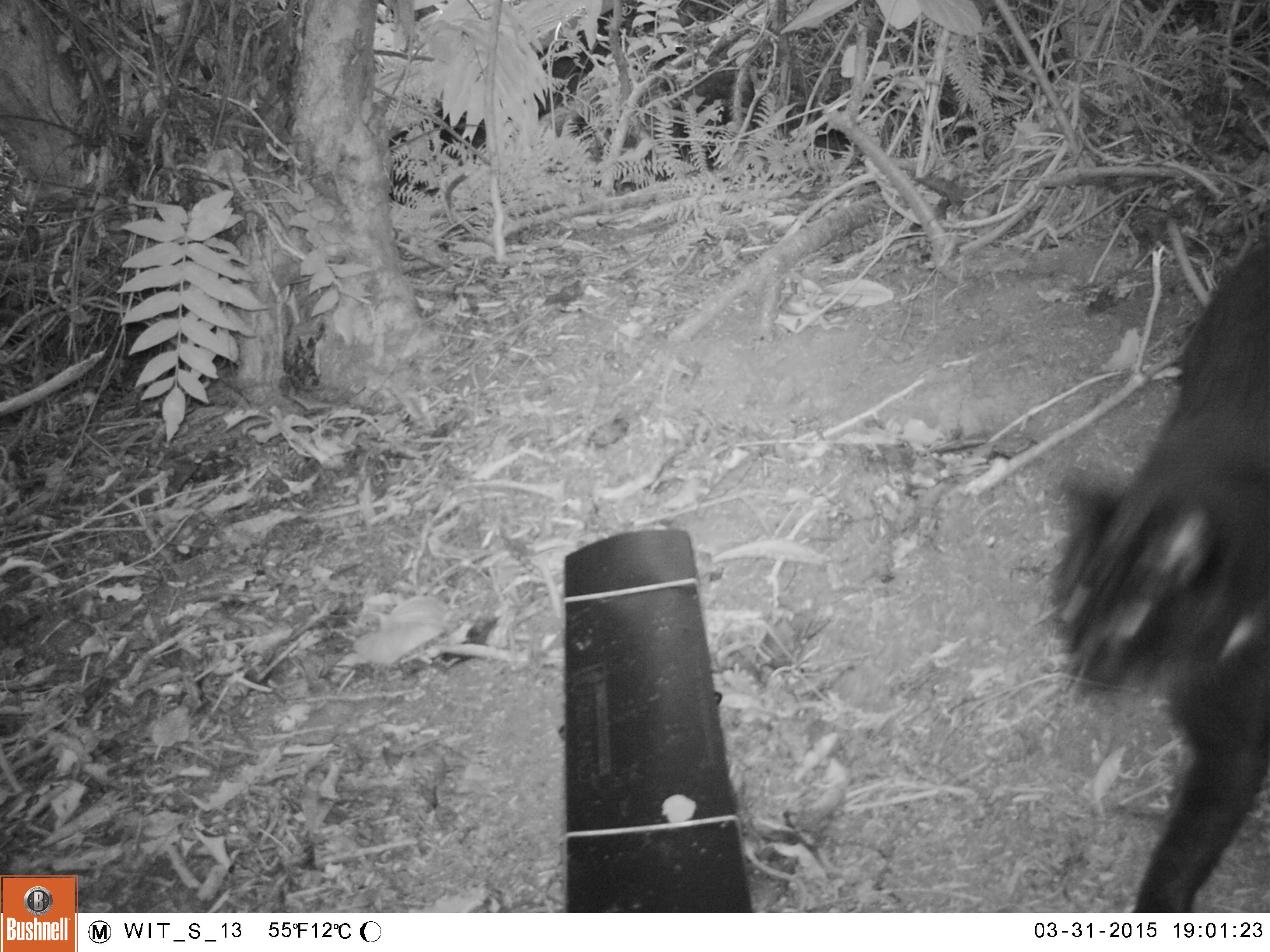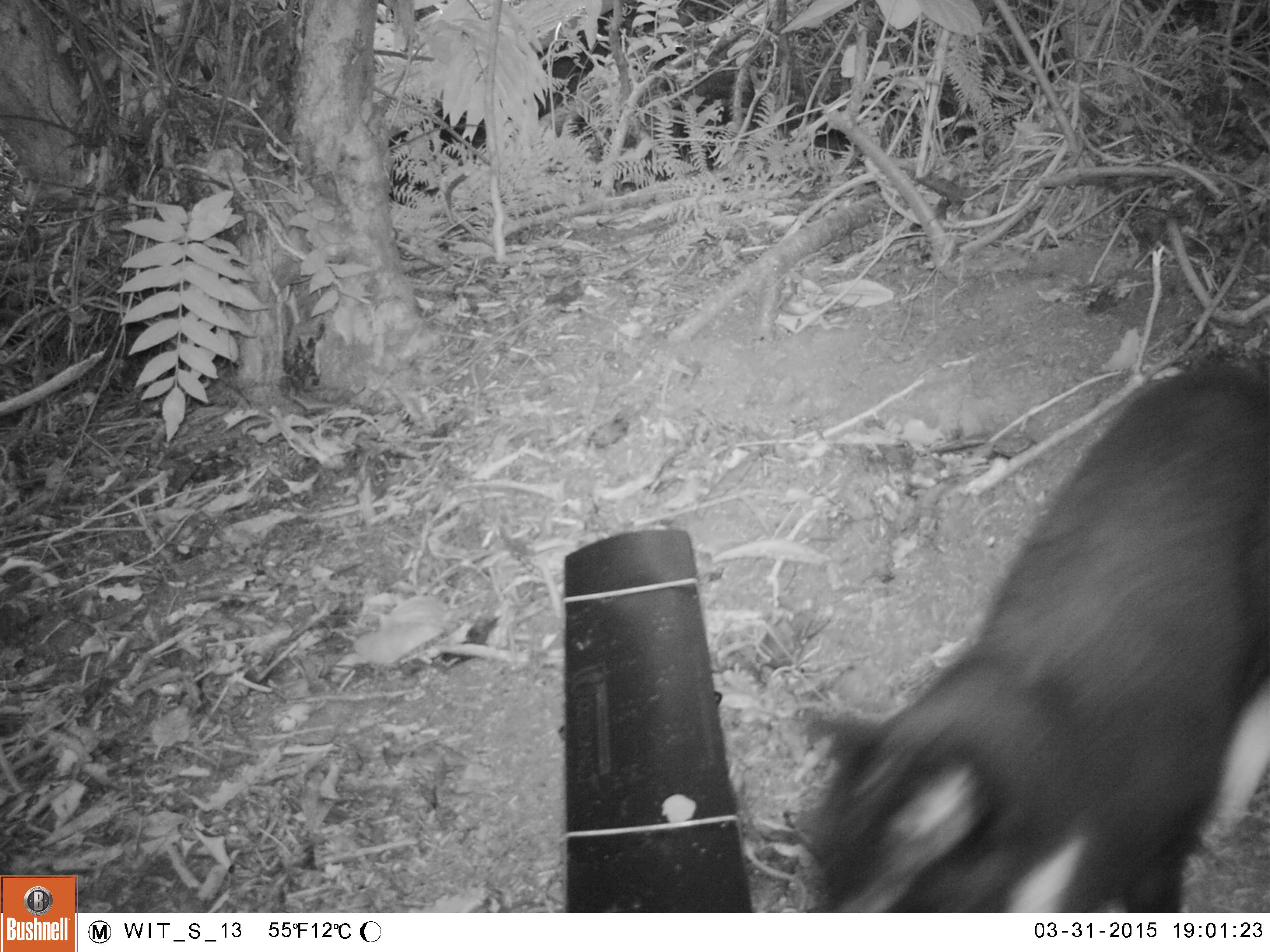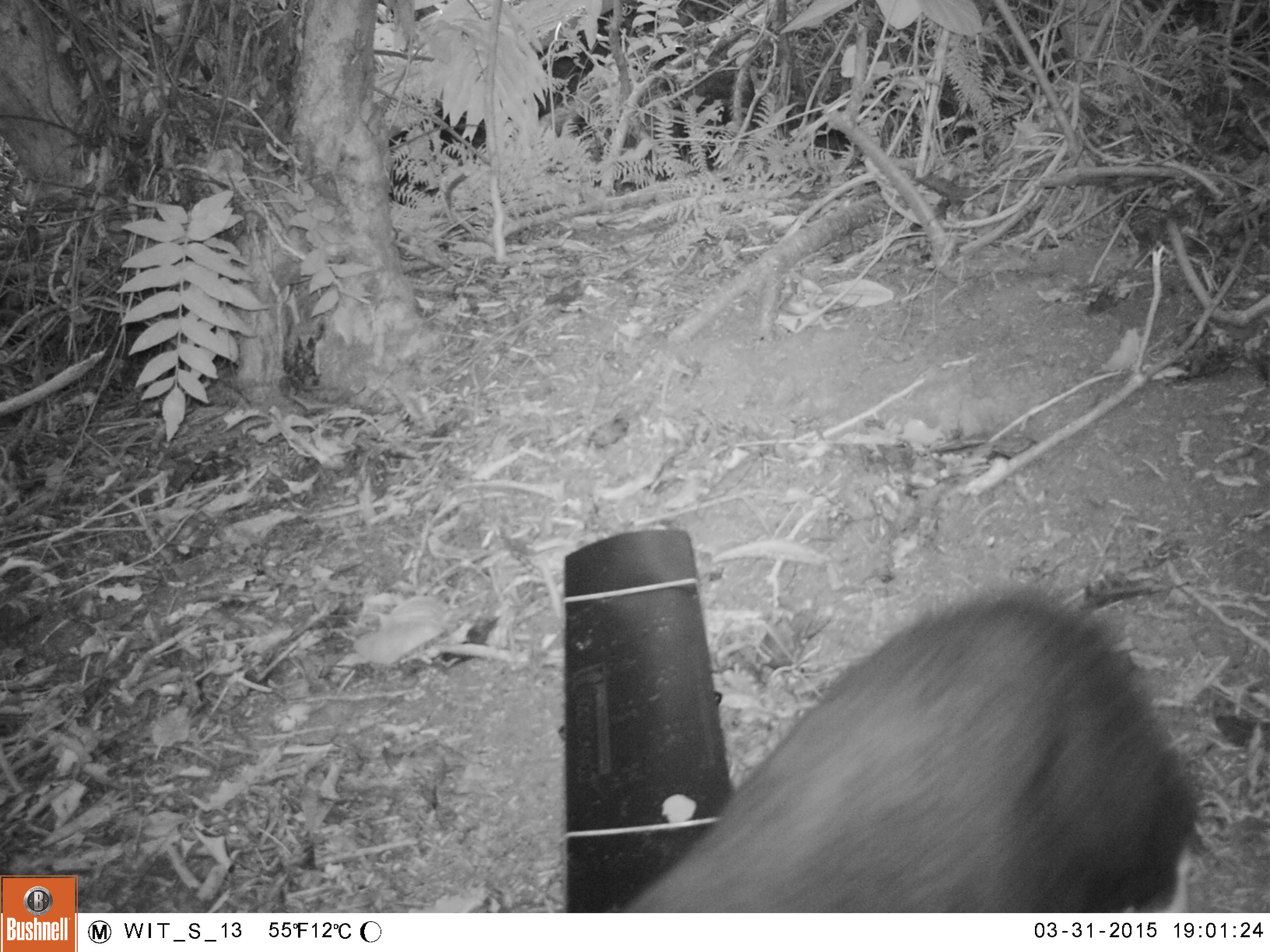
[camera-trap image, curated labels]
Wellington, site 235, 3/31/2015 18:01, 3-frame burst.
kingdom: Animalia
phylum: Chordata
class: Mammalia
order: Carnivora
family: Felidae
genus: Felis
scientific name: Felis catus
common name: cat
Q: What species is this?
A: Cat (Felis catus).